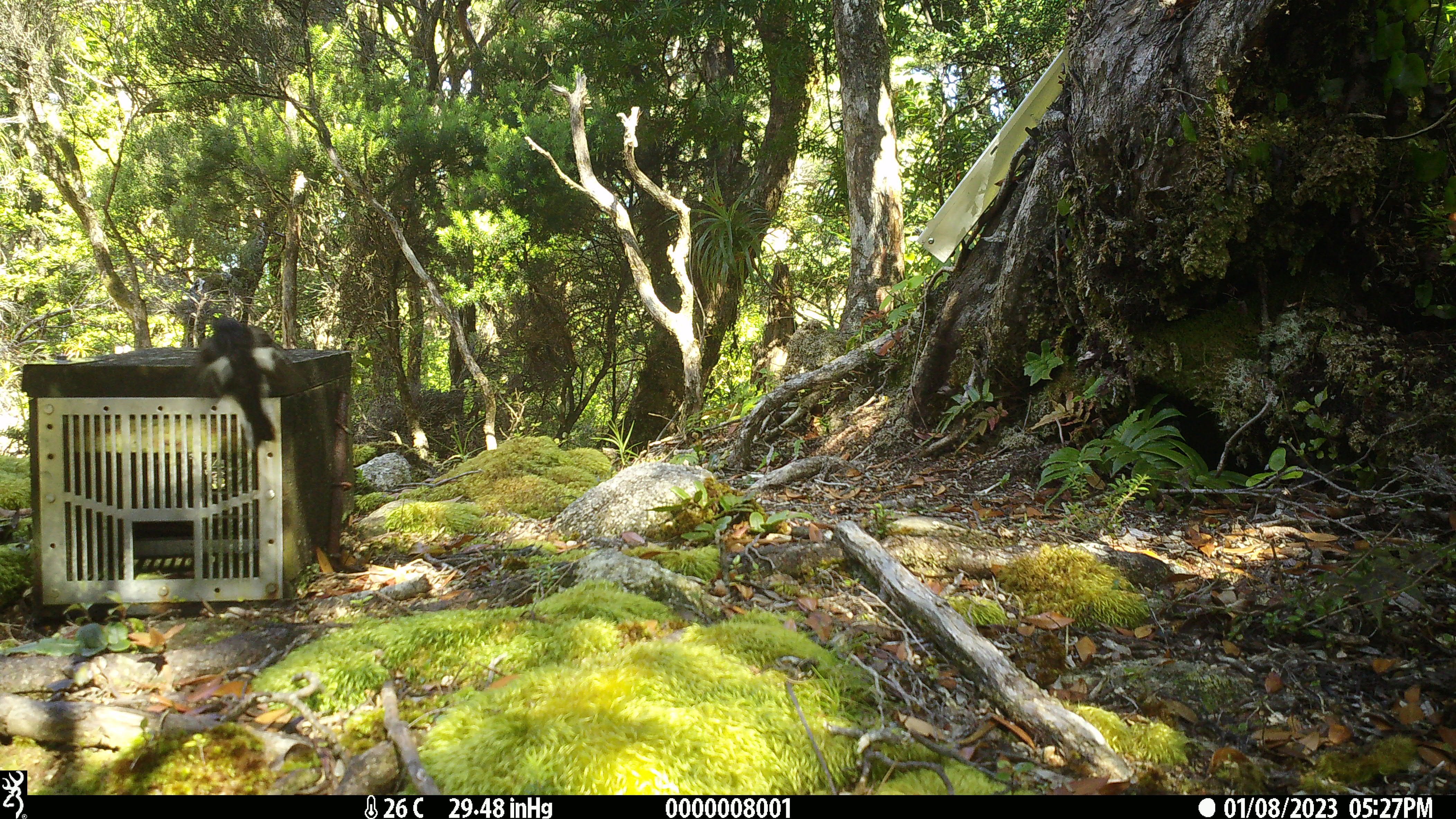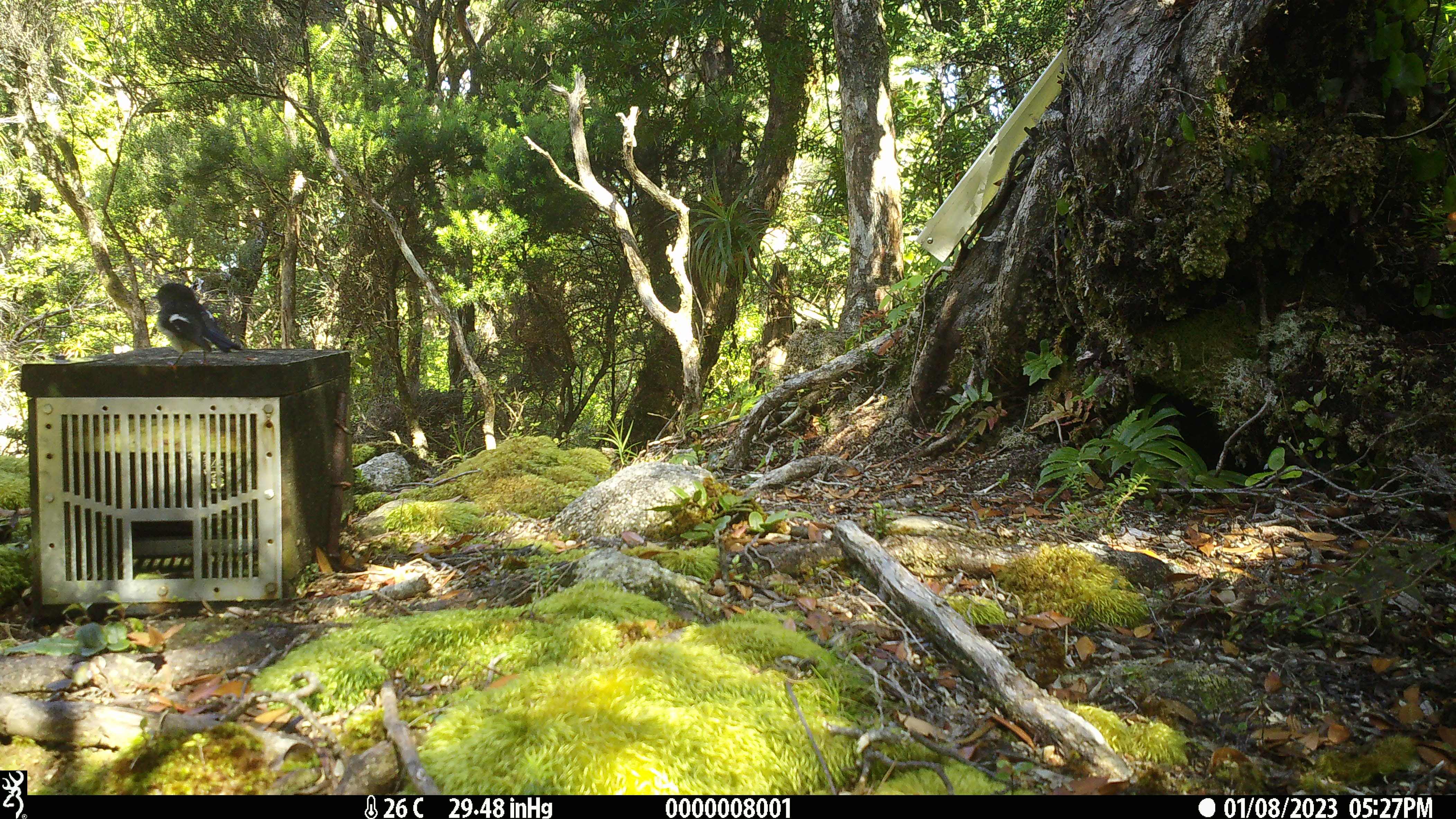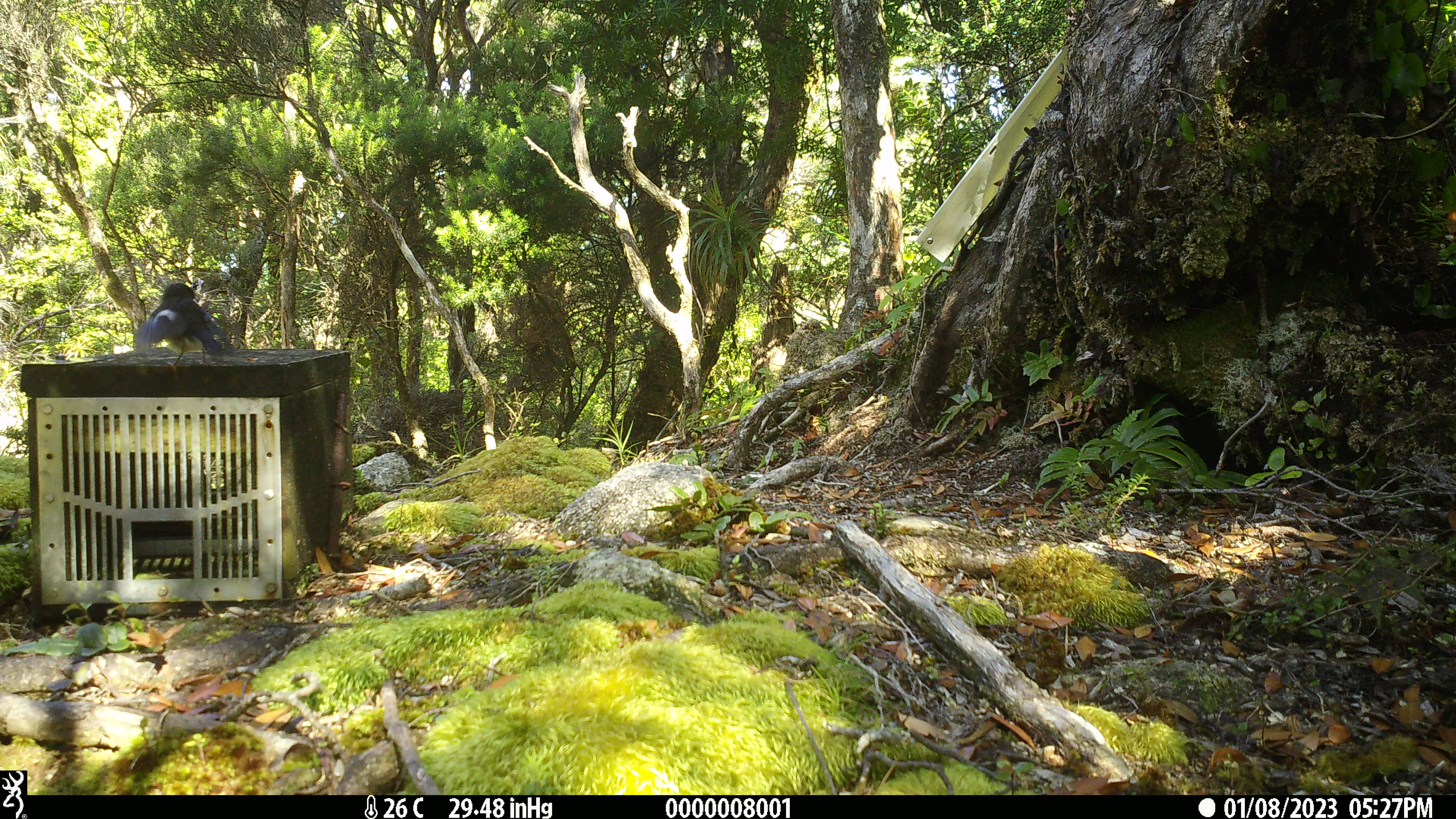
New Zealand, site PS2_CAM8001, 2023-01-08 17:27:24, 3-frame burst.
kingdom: Animalia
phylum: Chordata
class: Aves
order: Passeriformes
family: Petroicidae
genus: Petroica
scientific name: Petroica macrocephala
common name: tomtit